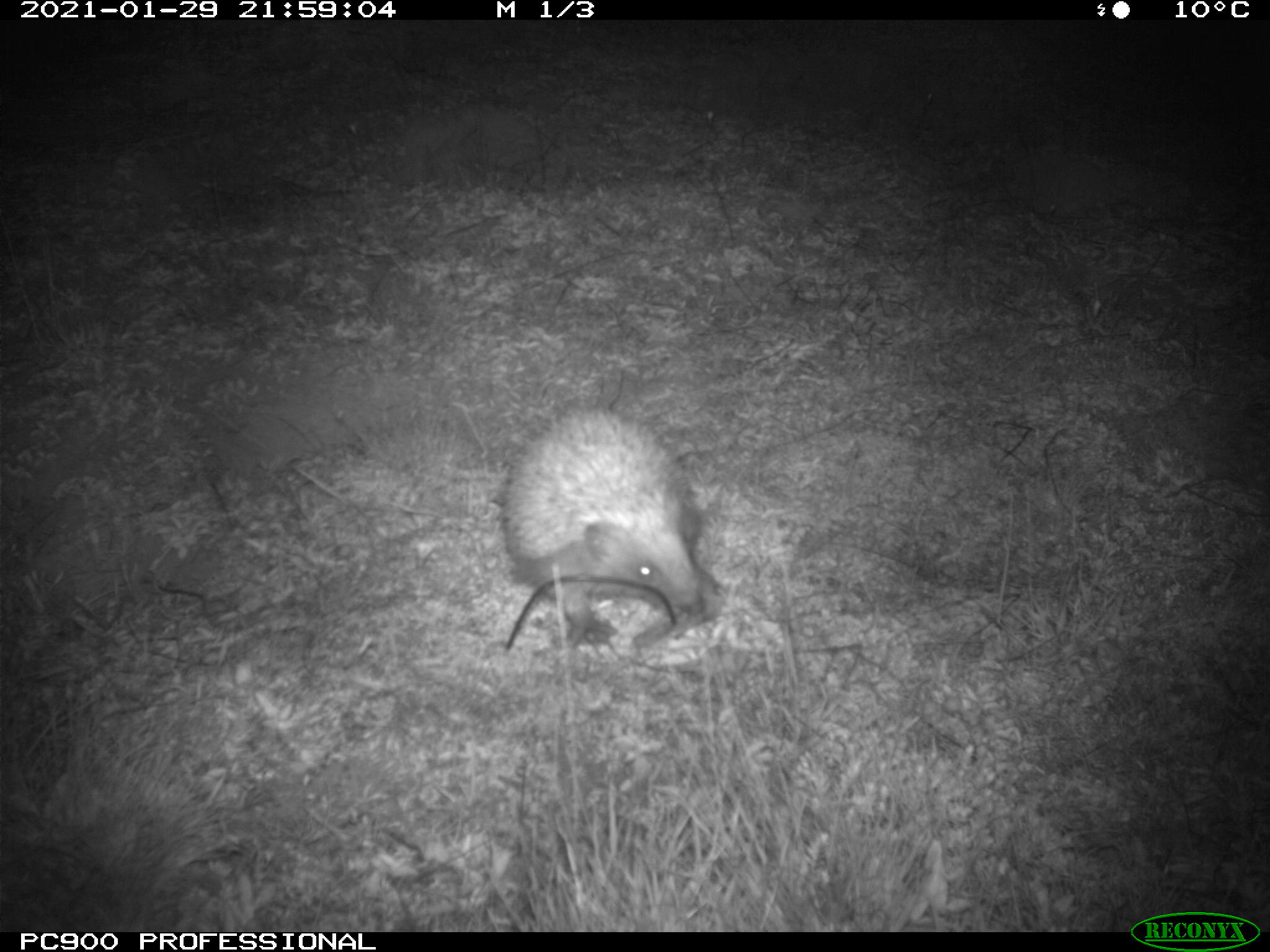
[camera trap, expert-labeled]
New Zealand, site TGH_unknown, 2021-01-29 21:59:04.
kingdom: Animalia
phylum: Chordata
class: Mammalia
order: Eulipotyphla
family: Erinaceidae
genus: Erinaceus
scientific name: Erinaceus europaeus europaeus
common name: european hedgehog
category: hedgehog